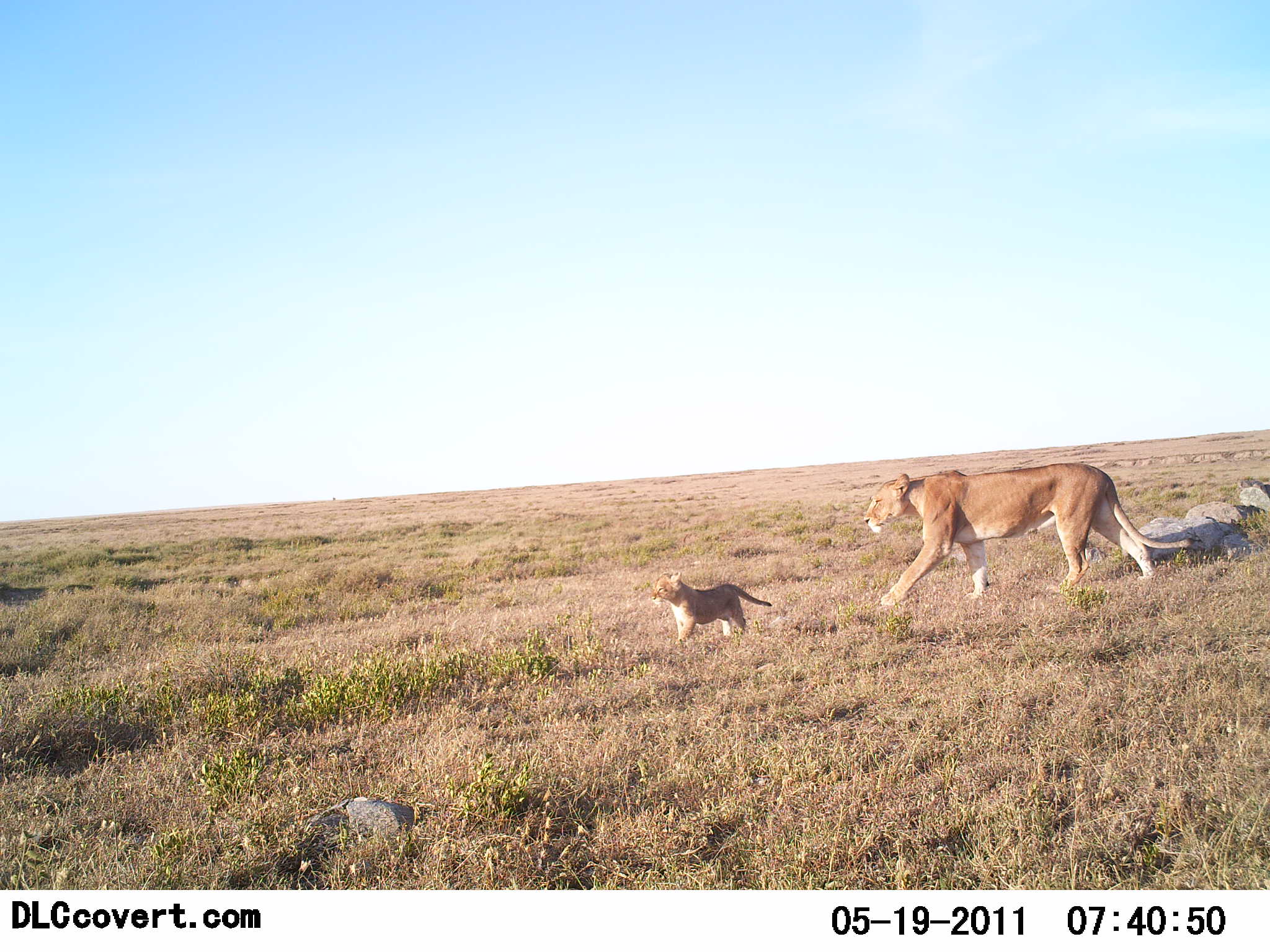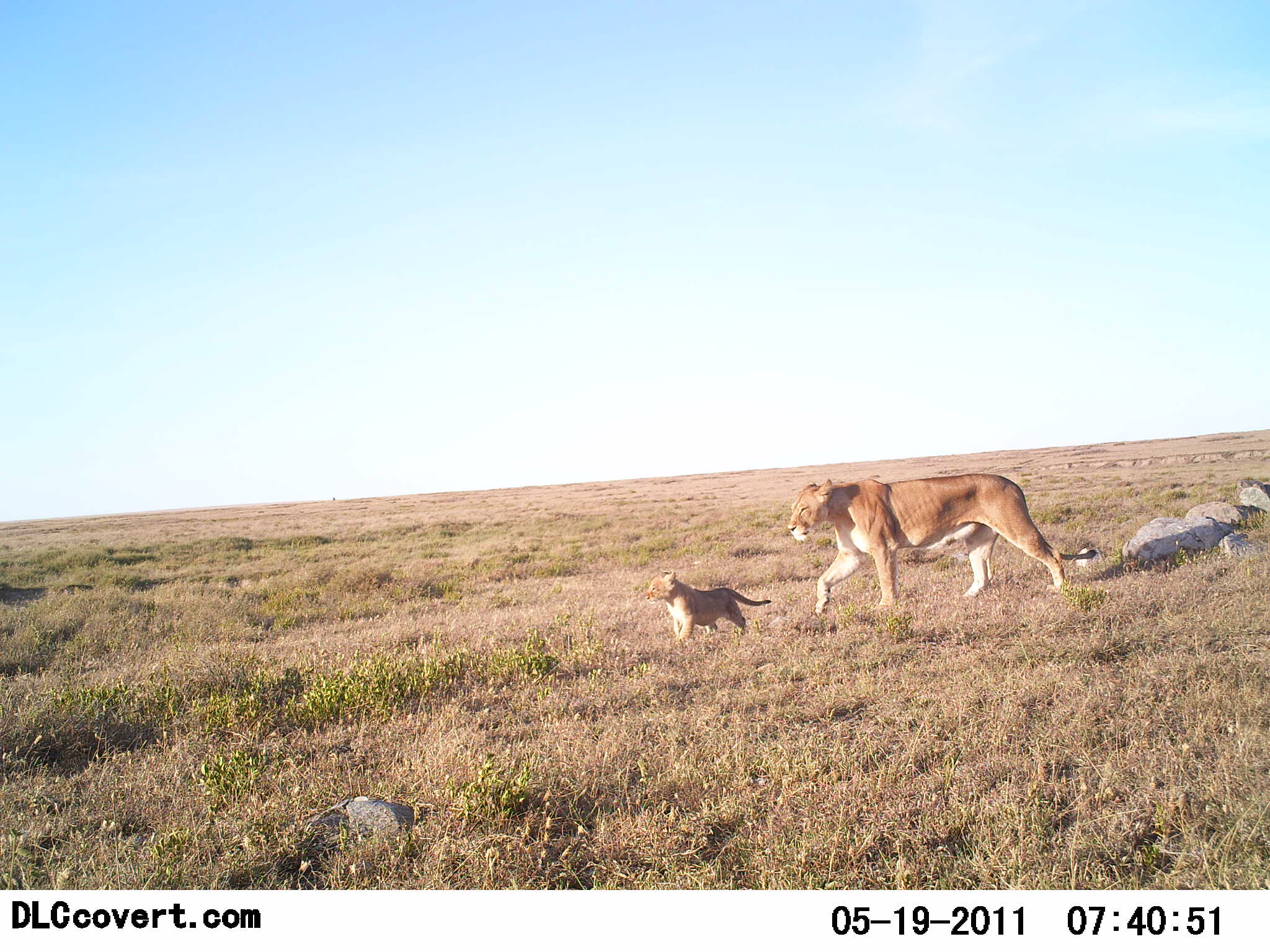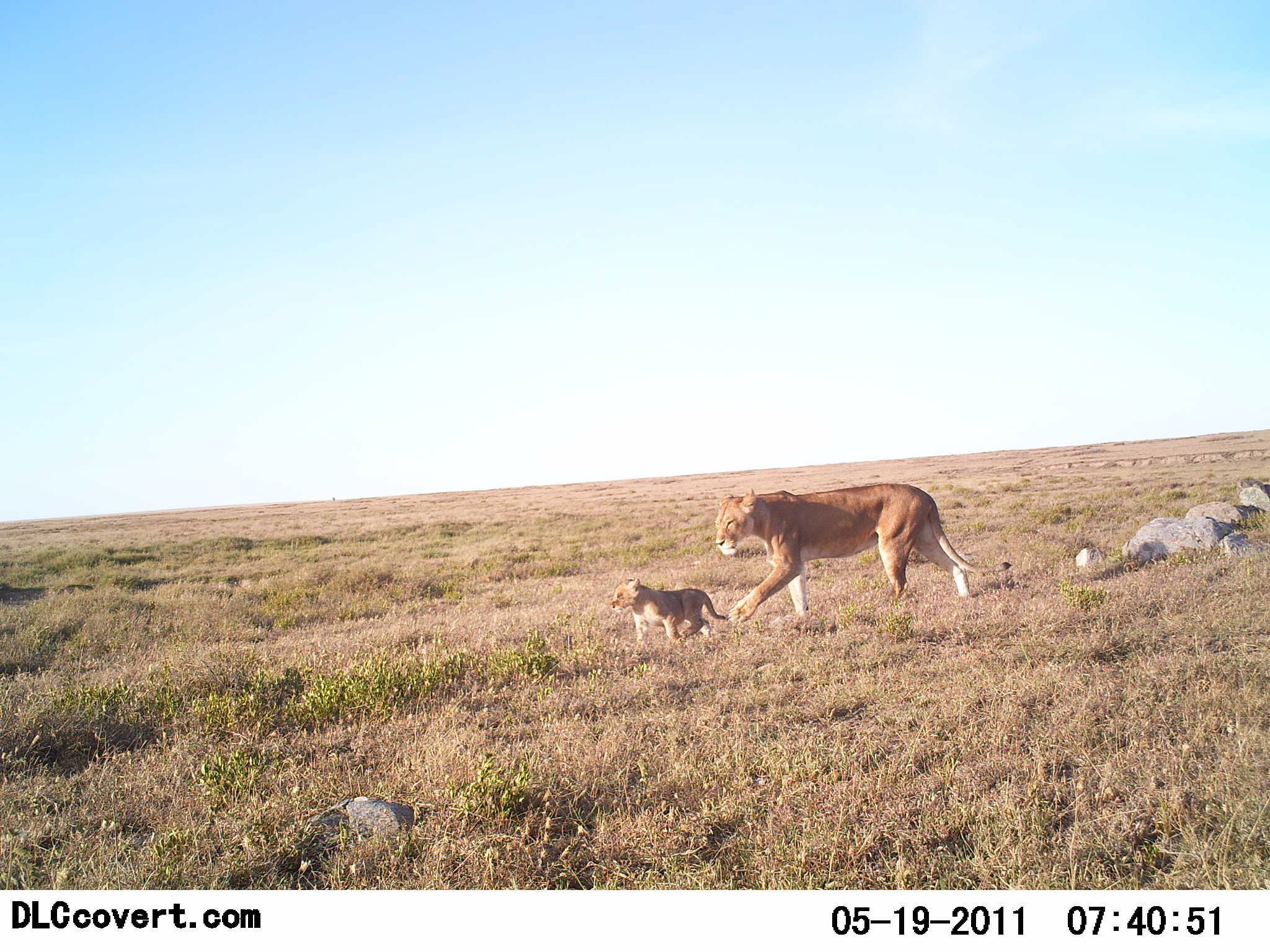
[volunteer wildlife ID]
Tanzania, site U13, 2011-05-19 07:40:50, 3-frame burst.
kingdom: Animalia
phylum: Chordata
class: Mammalia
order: Carnivora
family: Felidae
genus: Panthera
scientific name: Panthera leo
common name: lion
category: lionfemale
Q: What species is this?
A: Lionfemale (lion) (Panthera leo).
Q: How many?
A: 2.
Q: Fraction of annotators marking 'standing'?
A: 0%.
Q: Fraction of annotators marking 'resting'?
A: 0%.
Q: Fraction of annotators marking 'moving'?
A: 100%.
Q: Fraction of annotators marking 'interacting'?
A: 8%.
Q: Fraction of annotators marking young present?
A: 83%.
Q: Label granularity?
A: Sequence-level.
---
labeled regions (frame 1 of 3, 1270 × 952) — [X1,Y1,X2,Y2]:
animal: [865,461,1193,606]; [650,572,773,639]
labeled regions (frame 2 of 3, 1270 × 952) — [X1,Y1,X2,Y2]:
animal: [789,472,1096,615]; [646,570,773,621]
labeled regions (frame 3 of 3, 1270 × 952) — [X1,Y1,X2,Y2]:
animal: [714,483,1012,620]; [609,578,724,643]